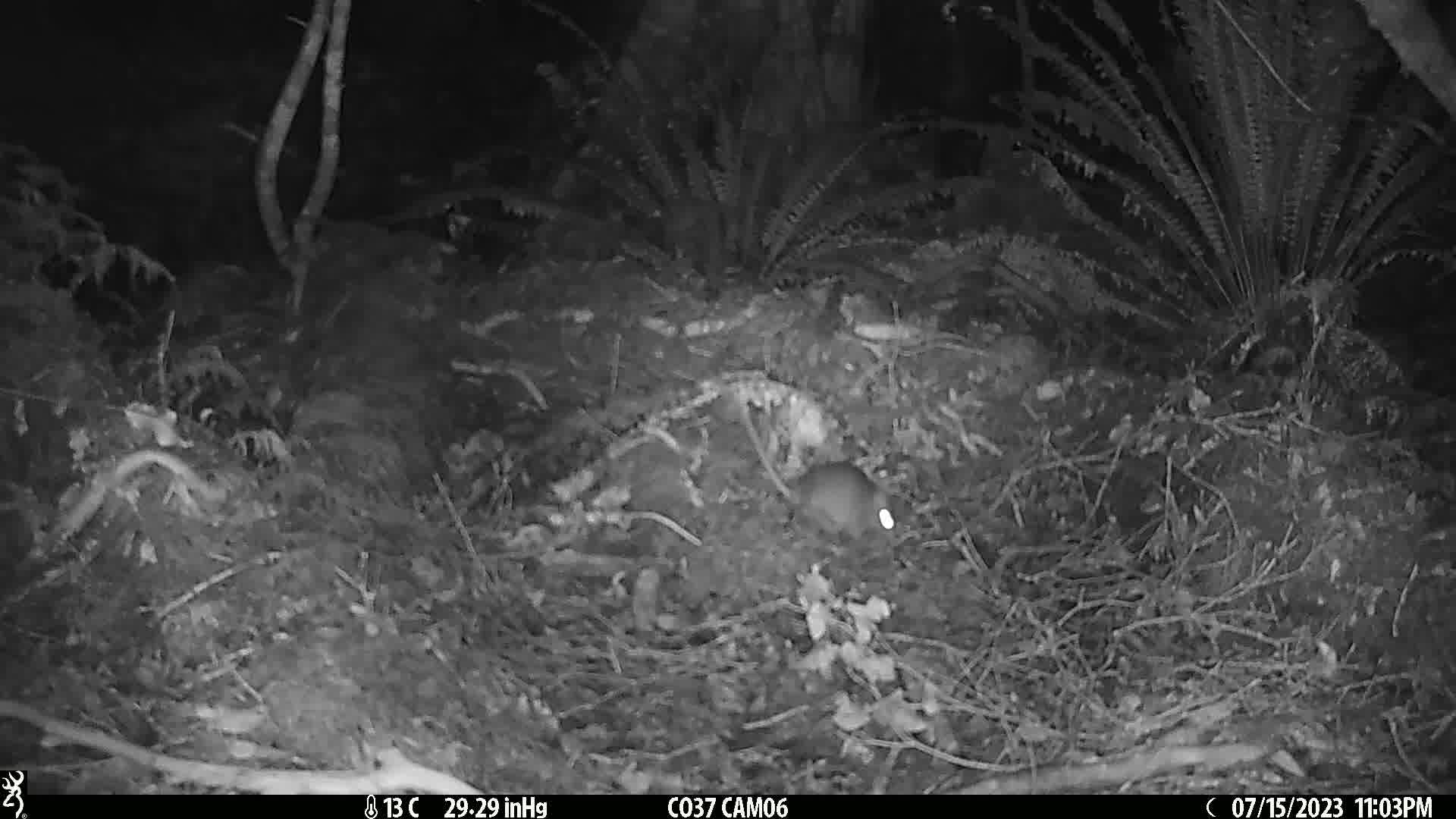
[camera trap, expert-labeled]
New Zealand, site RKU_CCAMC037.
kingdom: Animalia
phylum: Chordata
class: Mammalia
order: Rodentia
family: Muridae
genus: Rattus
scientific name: Rattus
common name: rat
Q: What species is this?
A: Rat (Rattus).